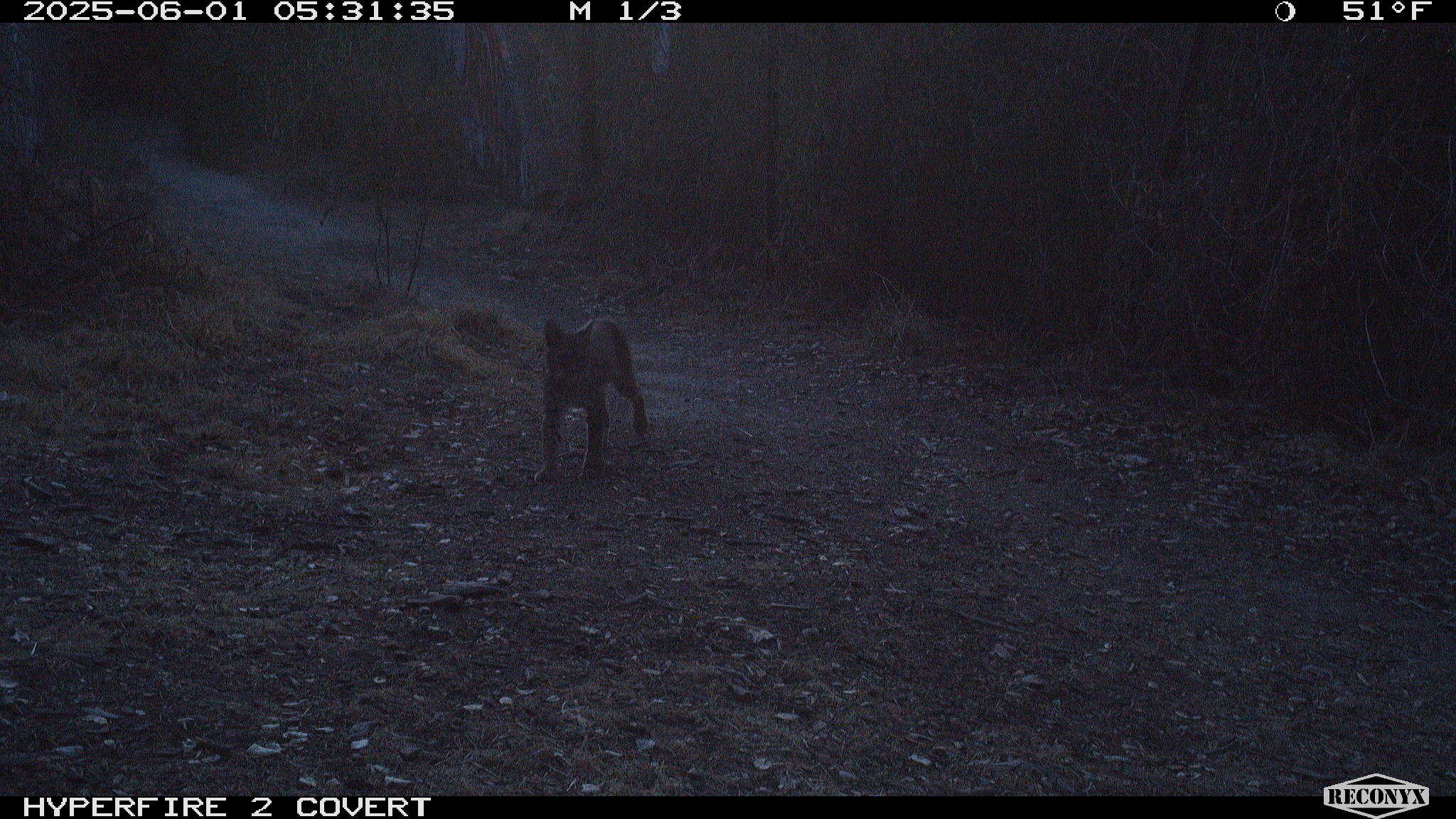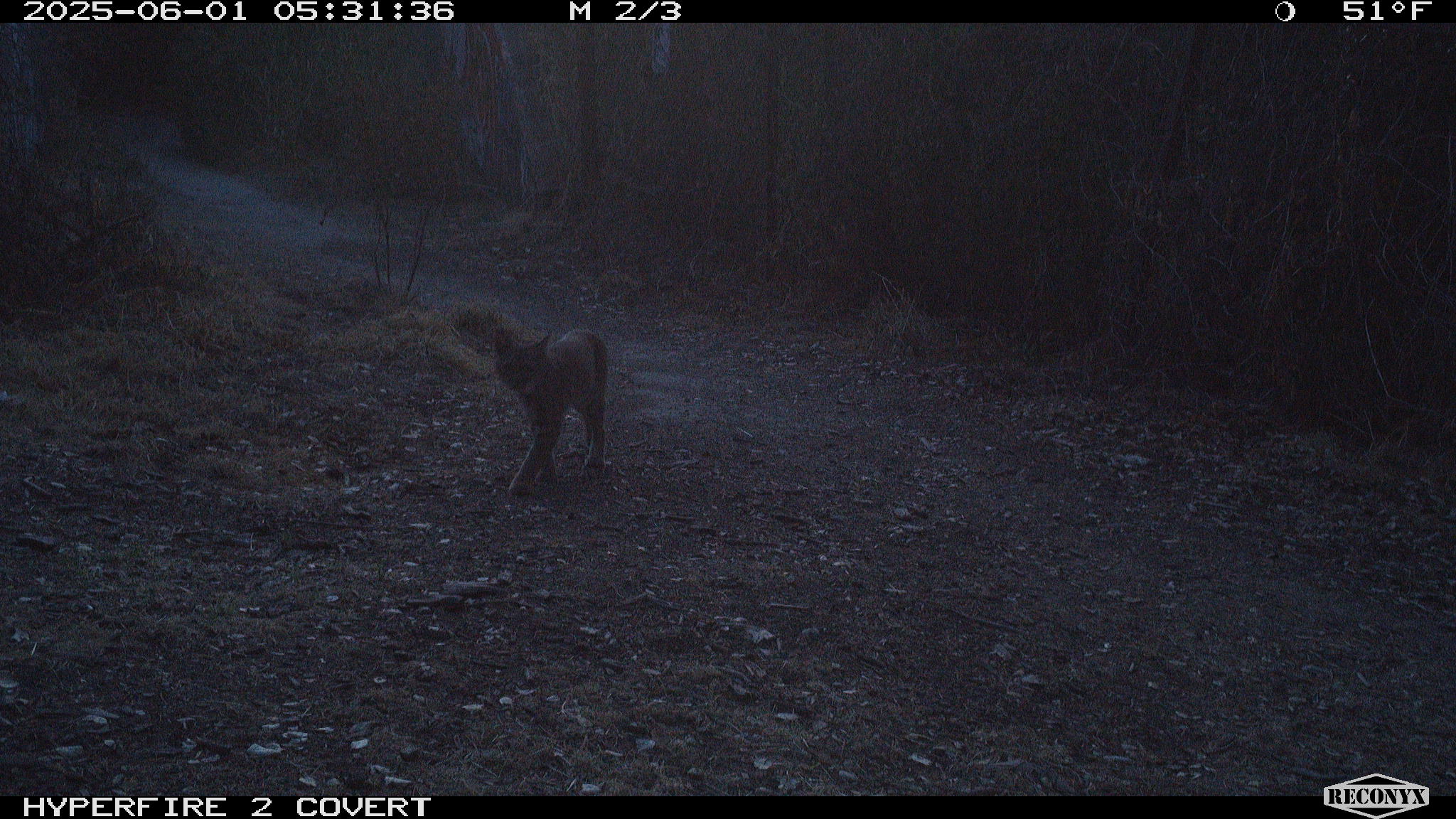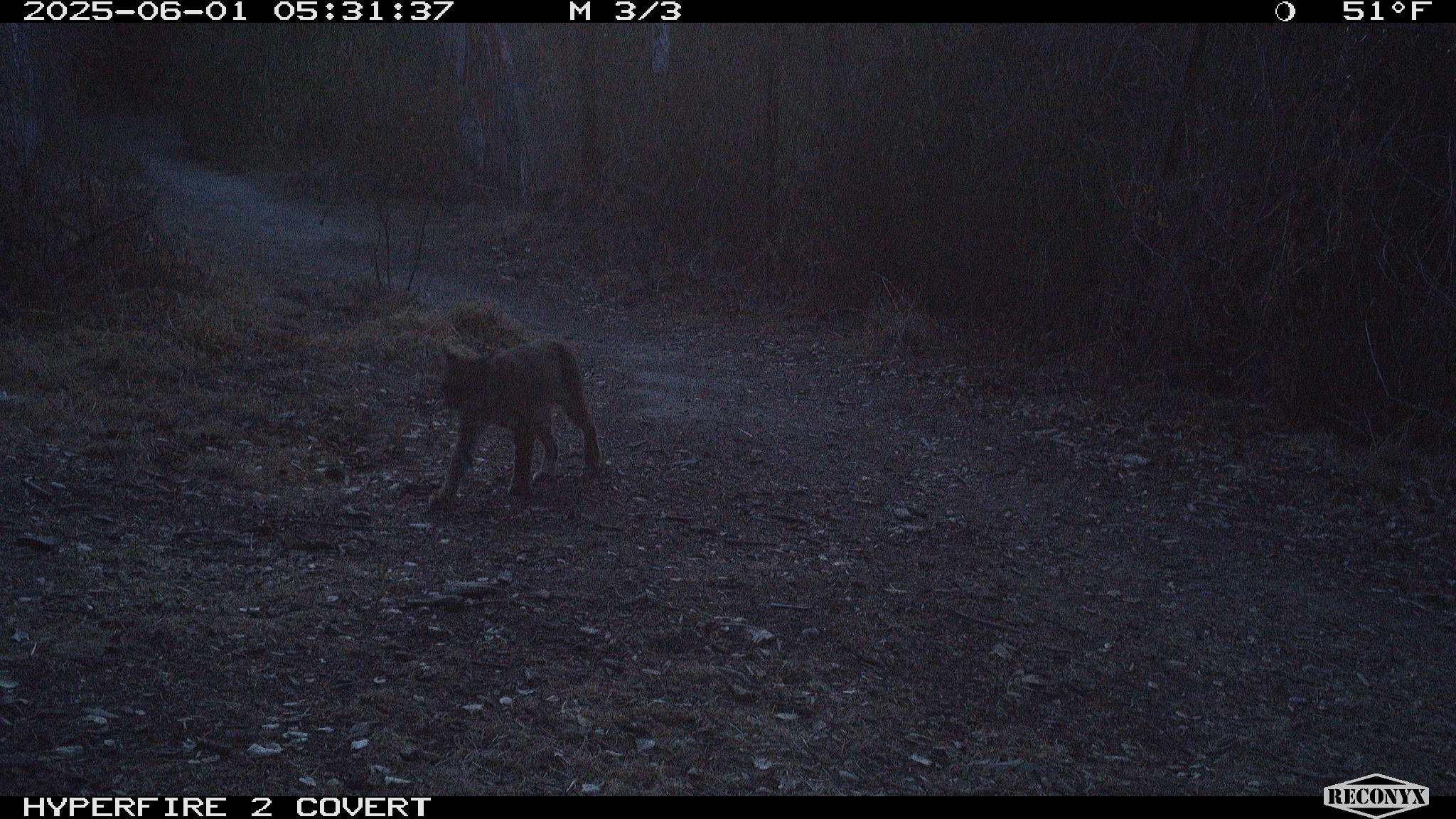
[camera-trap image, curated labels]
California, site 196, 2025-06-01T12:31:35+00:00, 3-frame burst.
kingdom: Animalia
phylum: Chordata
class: Mammalia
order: Carnivora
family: Felidae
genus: Lynx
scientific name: Lynx rufus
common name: bobcat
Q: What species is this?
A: Bobcat (Lynx rufus).